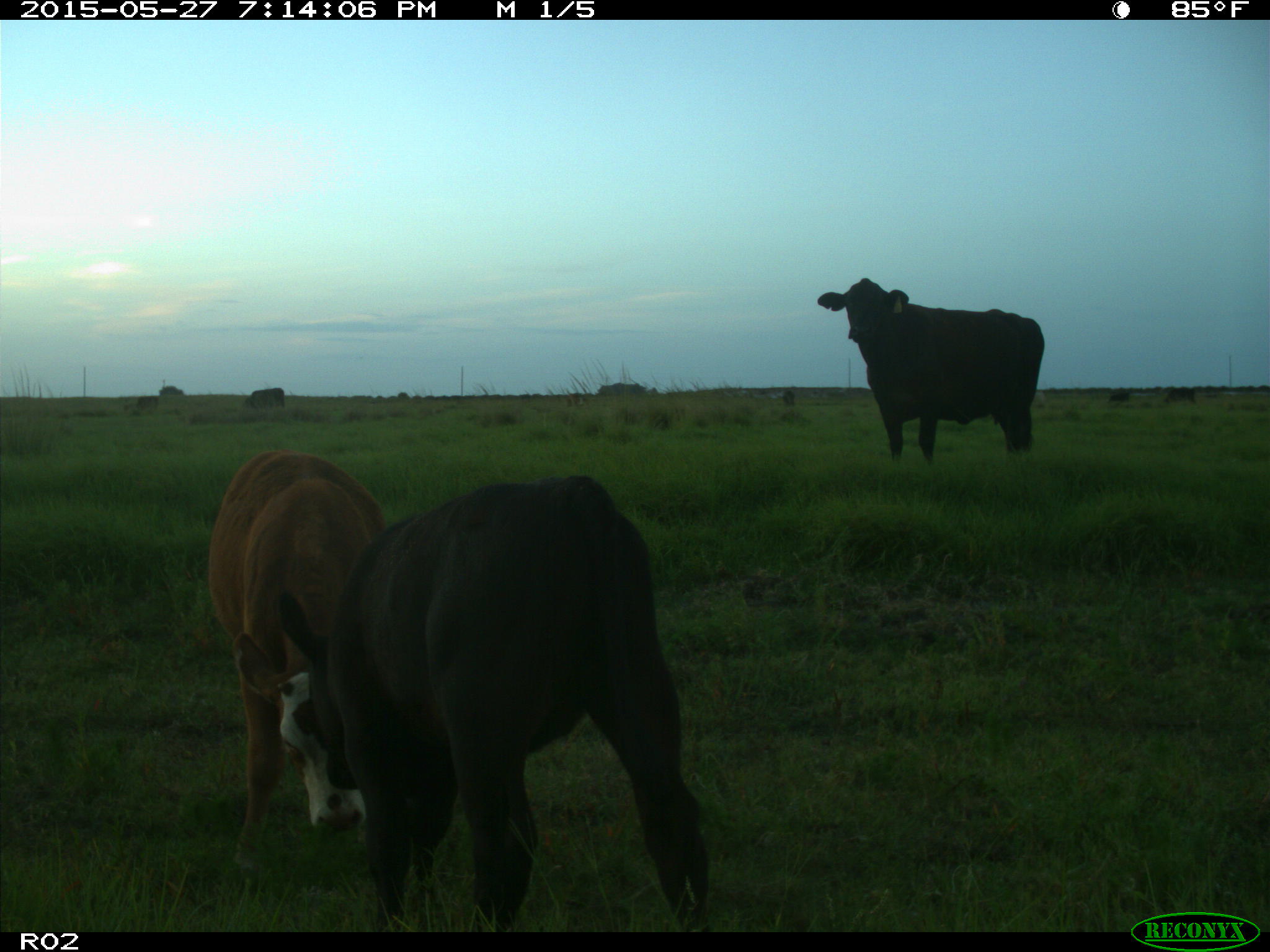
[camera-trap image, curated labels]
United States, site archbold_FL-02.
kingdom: Animalia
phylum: Chordata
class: Mammalia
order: Artiodactyla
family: Bovidae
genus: Bos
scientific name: Bos taurus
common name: domestic cow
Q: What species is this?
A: Bos taurus (domestic cow).